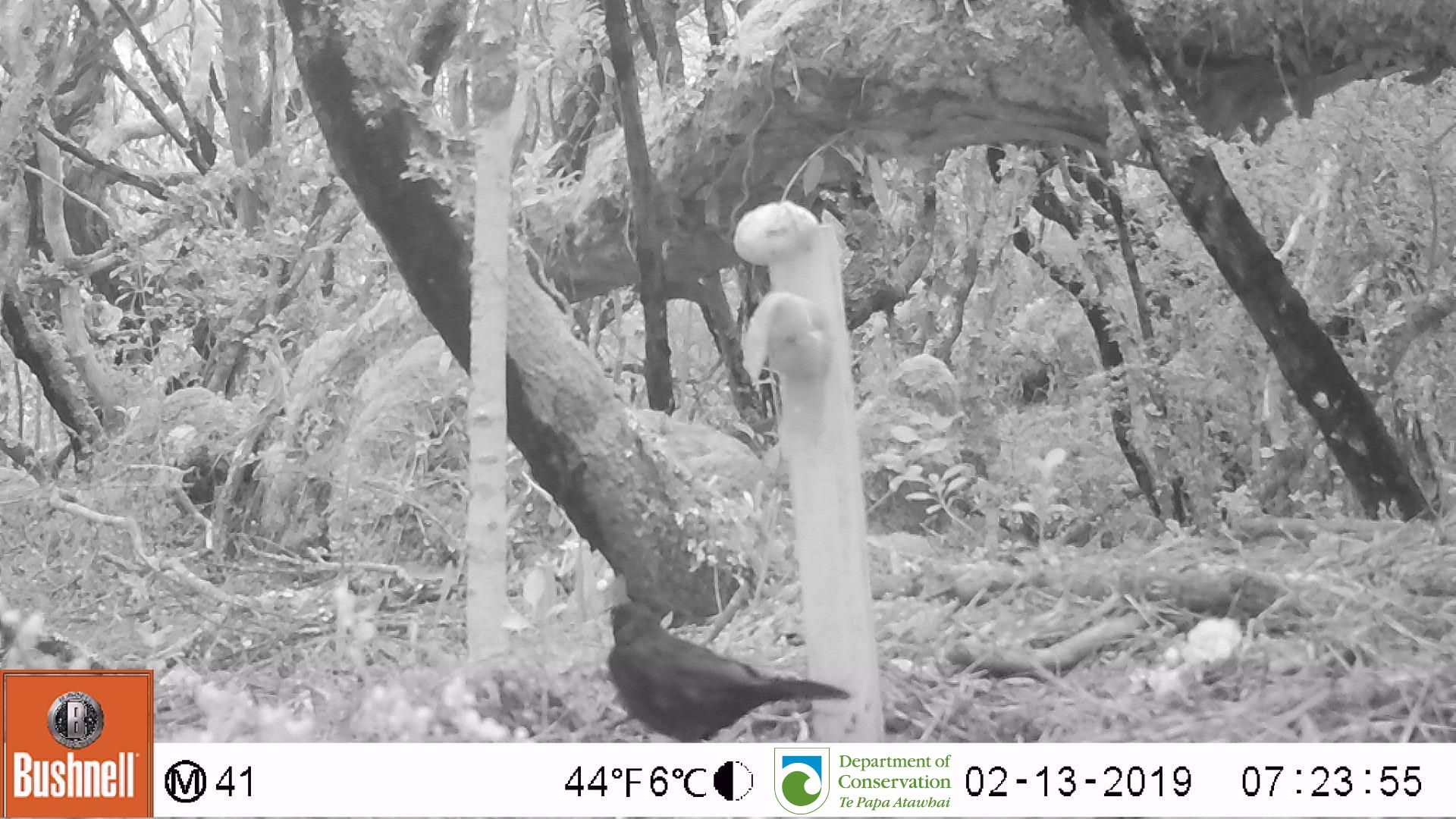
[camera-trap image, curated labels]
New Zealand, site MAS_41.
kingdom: Animalia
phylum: Chordata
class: Aves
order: Passeriformes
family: Turdidae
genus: Turdus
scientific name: Turdus merula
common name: eurasian blackbird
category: blackbird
Blackbird (eurasian blackbird) (Turdus merula).